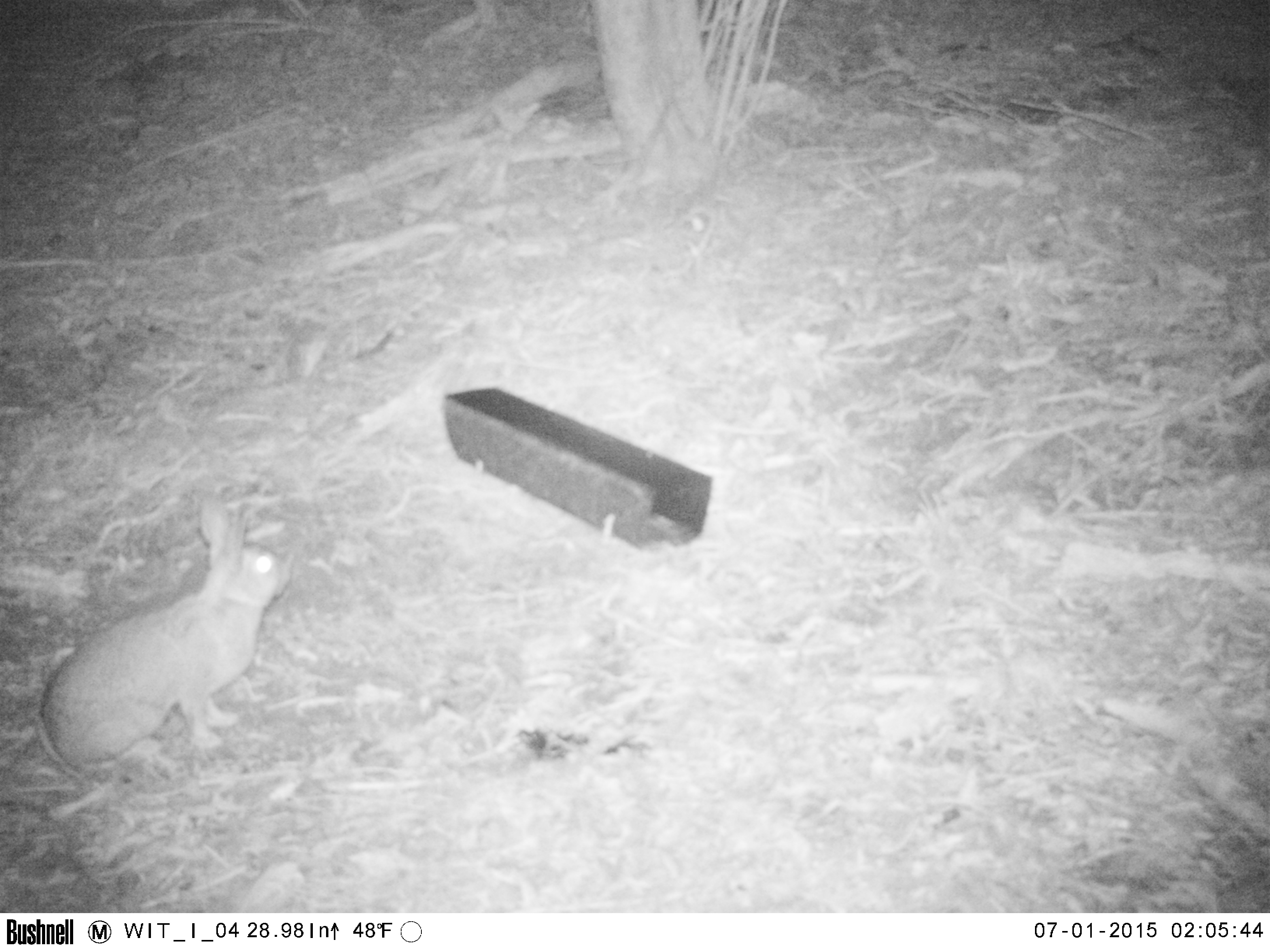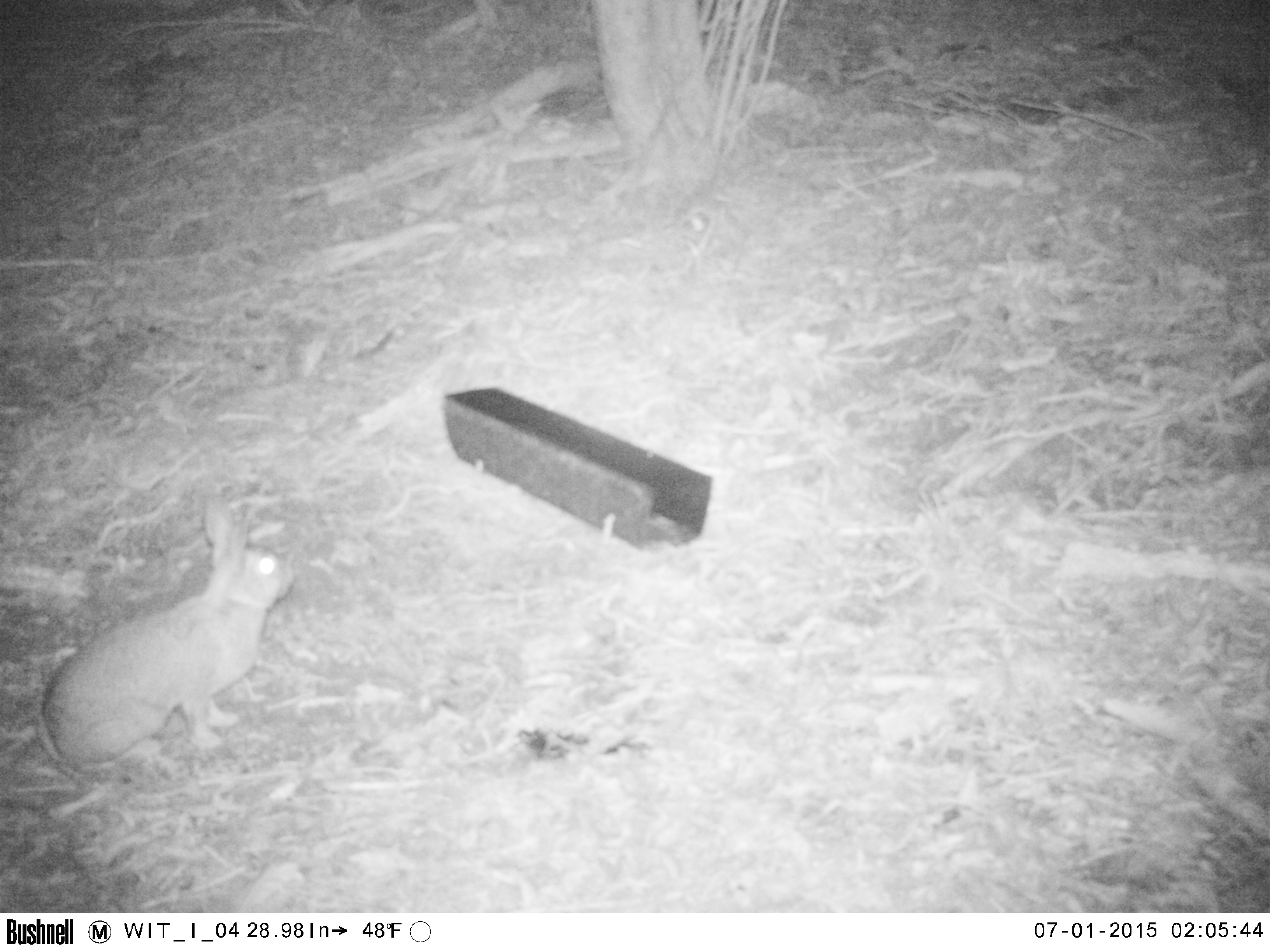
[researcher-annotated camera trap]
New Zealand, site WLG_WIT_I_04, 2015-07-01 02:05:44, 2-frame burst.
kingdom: Animalia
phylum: Chordata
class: Mammalia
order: Lagomorpha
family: Leporidae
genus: Oryctolagus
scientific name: Oryctolagus cuniculus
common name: european rabbit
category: rabbit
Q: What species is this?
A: Rabbit (european rabbit) (Oryctolagus cuniculus).